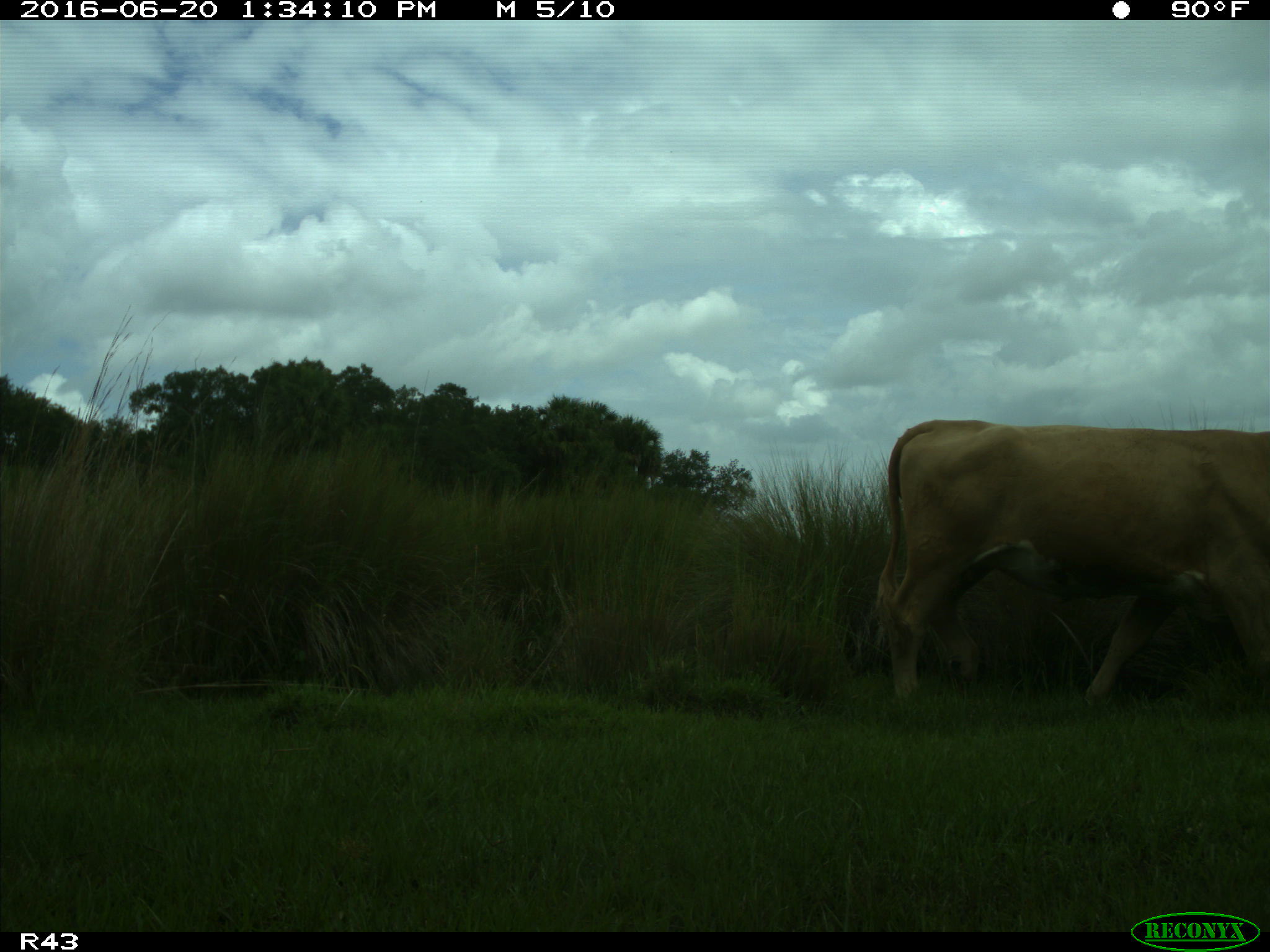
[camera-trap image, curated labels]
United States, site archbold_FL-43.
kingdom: Animalia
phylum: Chordata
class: Mammalia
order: Artiodactyla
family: Bovidae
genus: Bos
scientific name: Bos taurus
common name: domestic cow